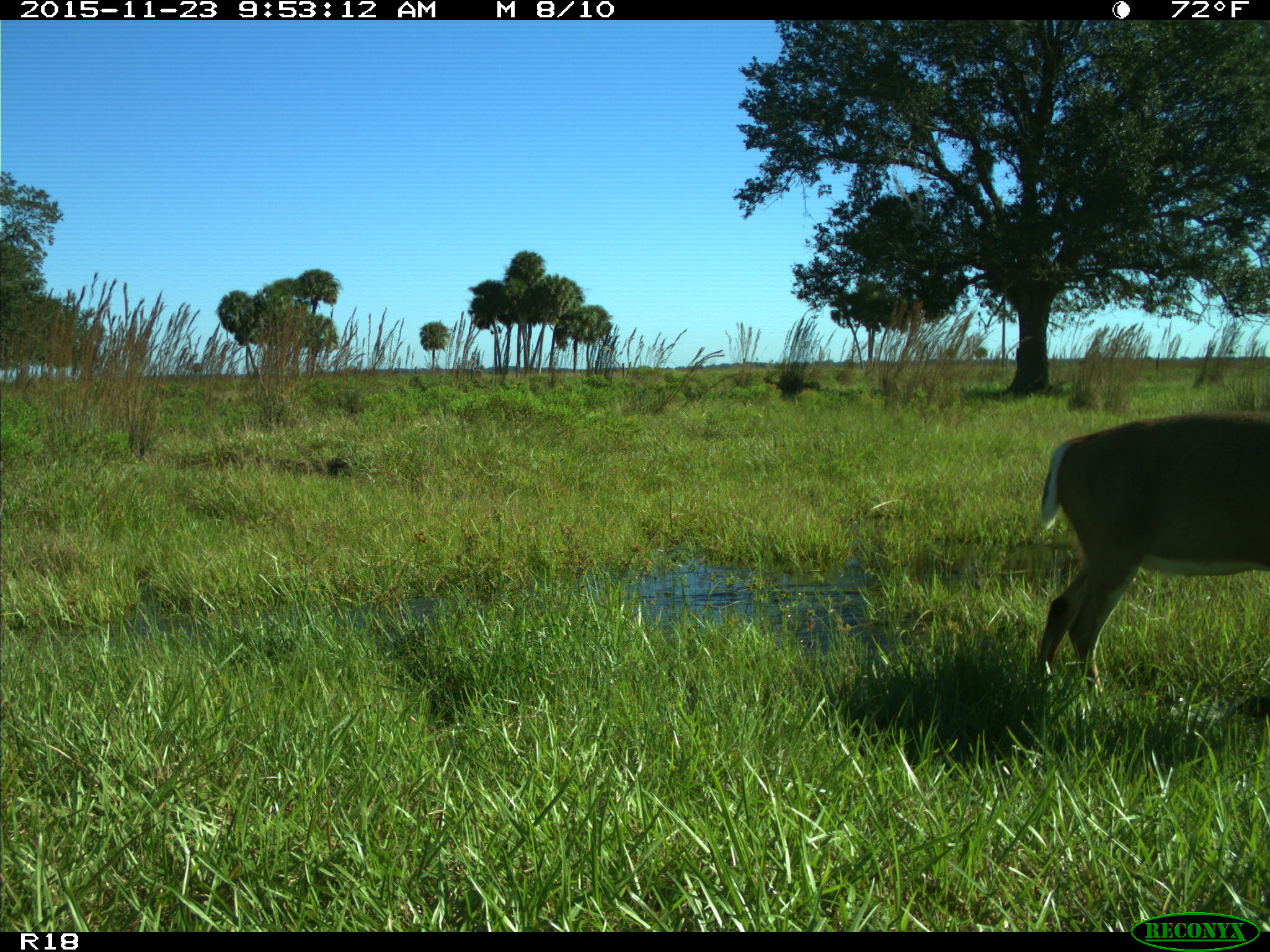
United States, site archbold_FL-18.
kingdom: Animalia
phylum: Chordata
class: Mammalia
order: Artiodactyla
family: Cervidae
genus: Odocoileus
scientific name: Odocoileus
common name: deer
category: unidentified deer